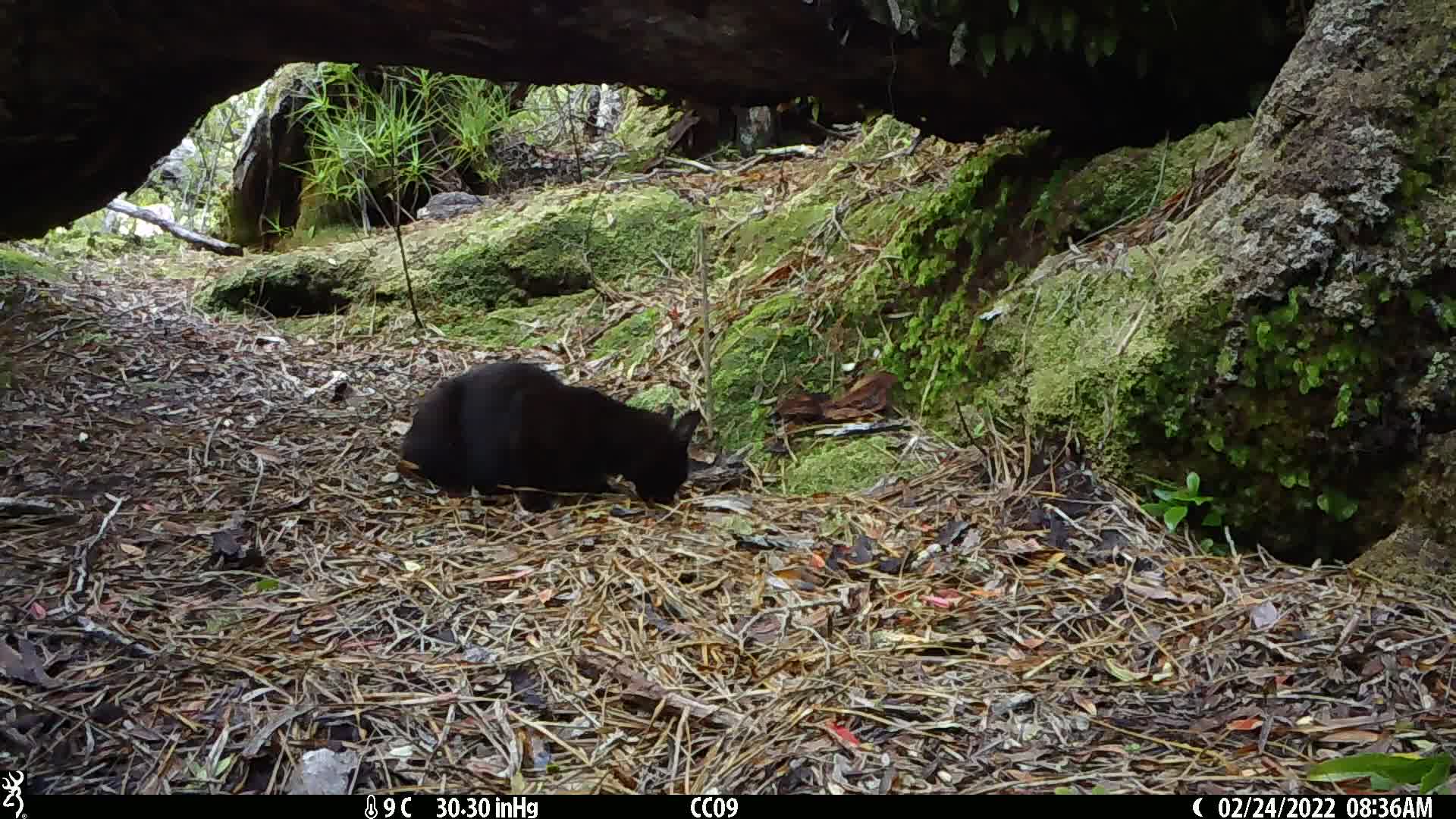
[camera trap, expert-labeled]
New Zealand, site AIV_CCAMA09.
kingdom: Animalia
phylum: Chordata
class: Mammalia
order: Carnivora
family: Felidae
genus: Felis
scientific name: Felis catus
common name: domestic cat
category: cat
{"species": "cat (domestic cat) (Felis catus)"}